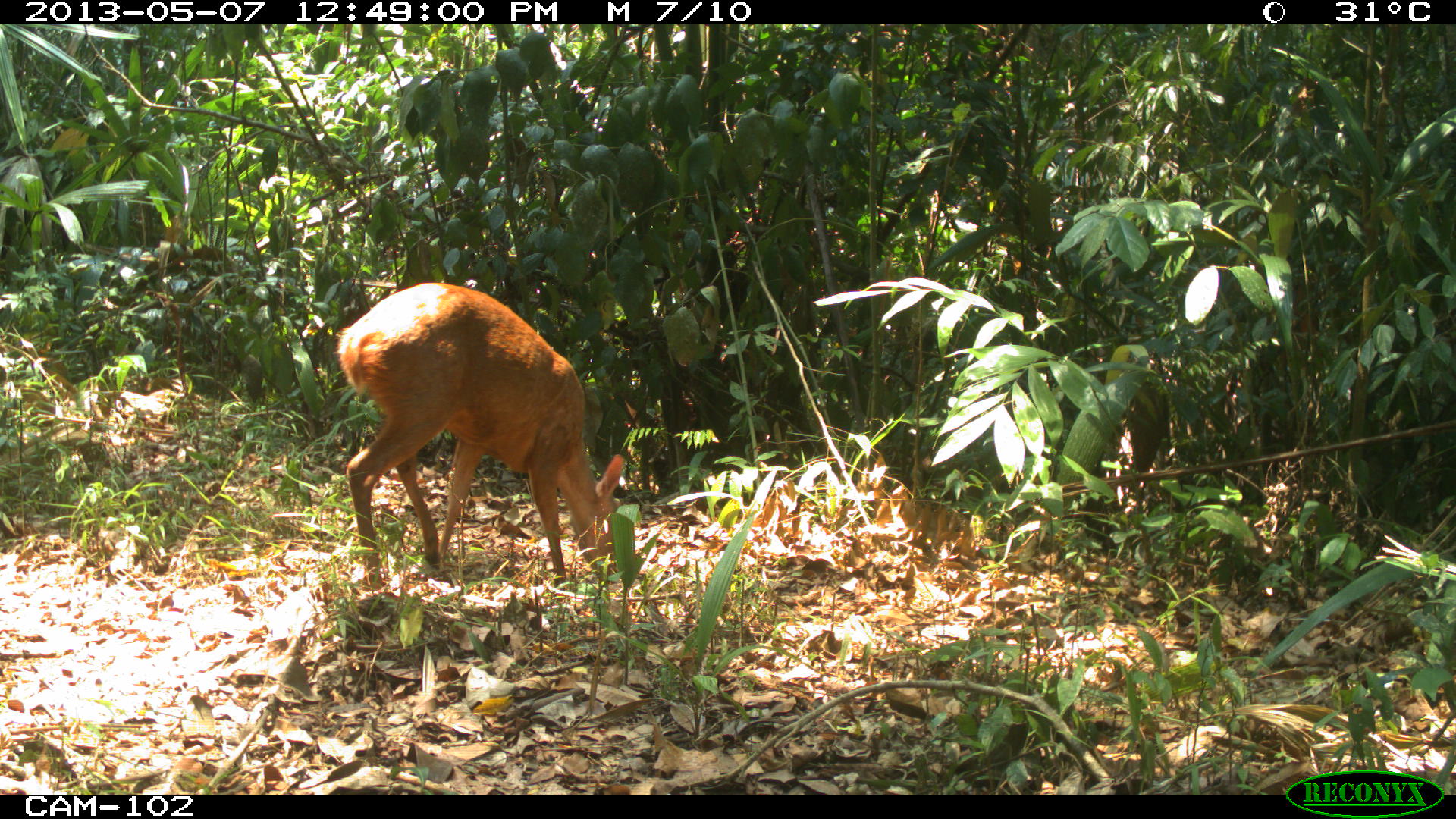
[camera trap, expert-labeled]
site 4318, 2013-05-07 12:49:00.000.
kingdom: Animalia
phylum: Chordata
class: Mammalia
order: Artiodactyla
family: Cervidae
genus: Mazama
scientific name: Mazama temama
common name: central american red brocket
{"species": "Mazama temama (central american red brocket)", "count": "1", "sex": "female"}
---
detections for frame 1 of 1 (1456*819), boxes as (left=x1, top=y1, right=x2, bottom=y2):
mazama temama: (left=334, top=280, right=624, bottom=590)